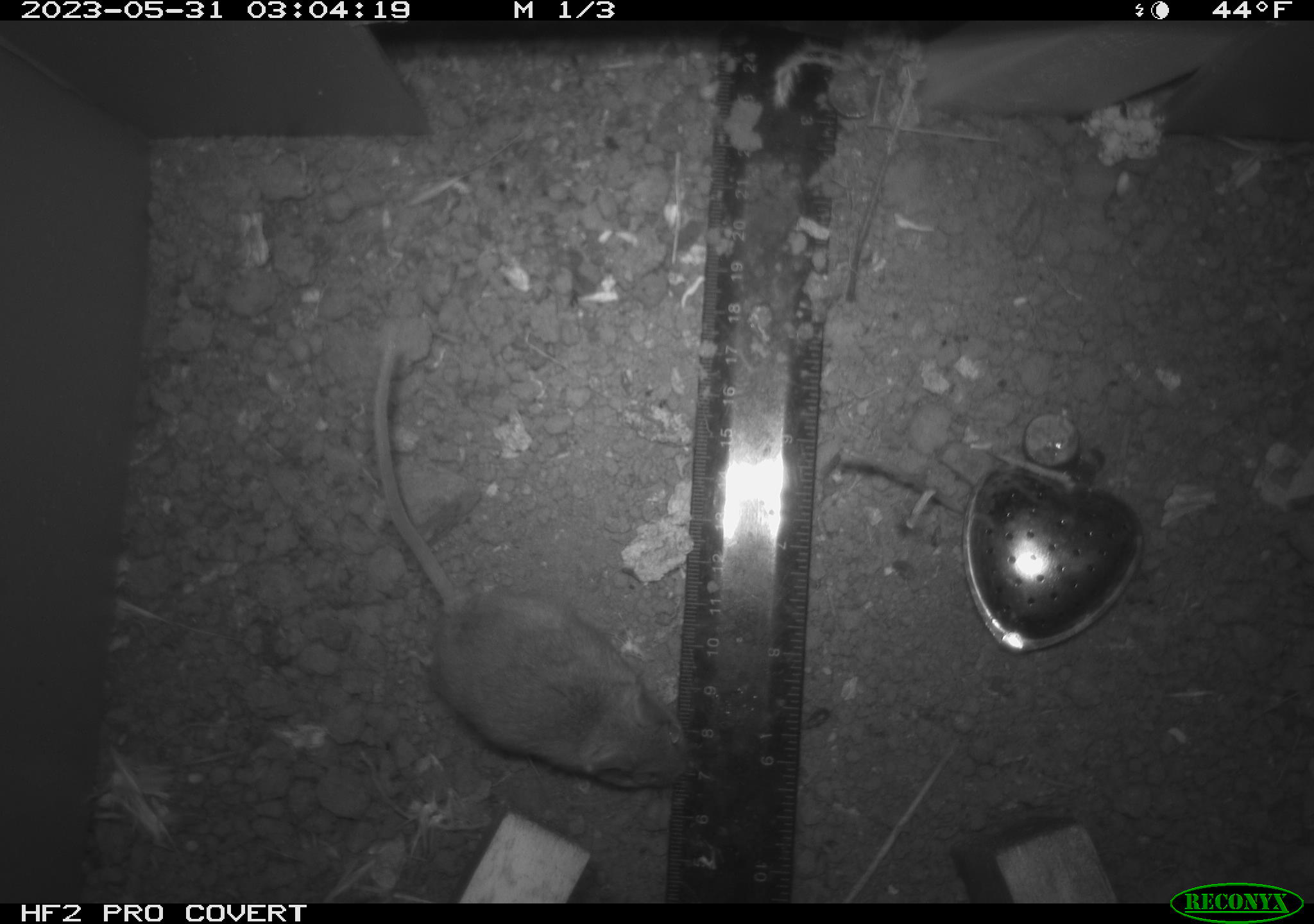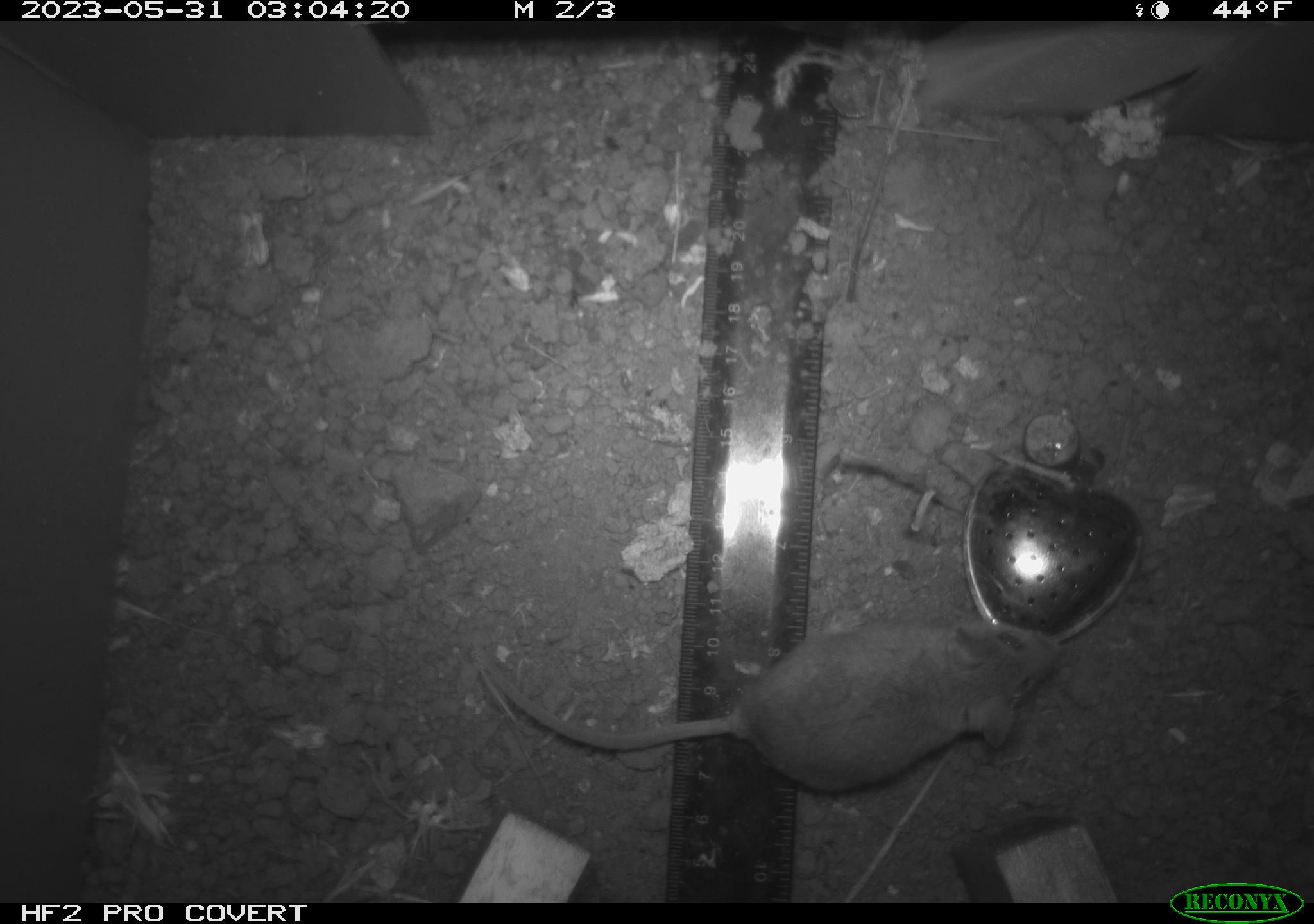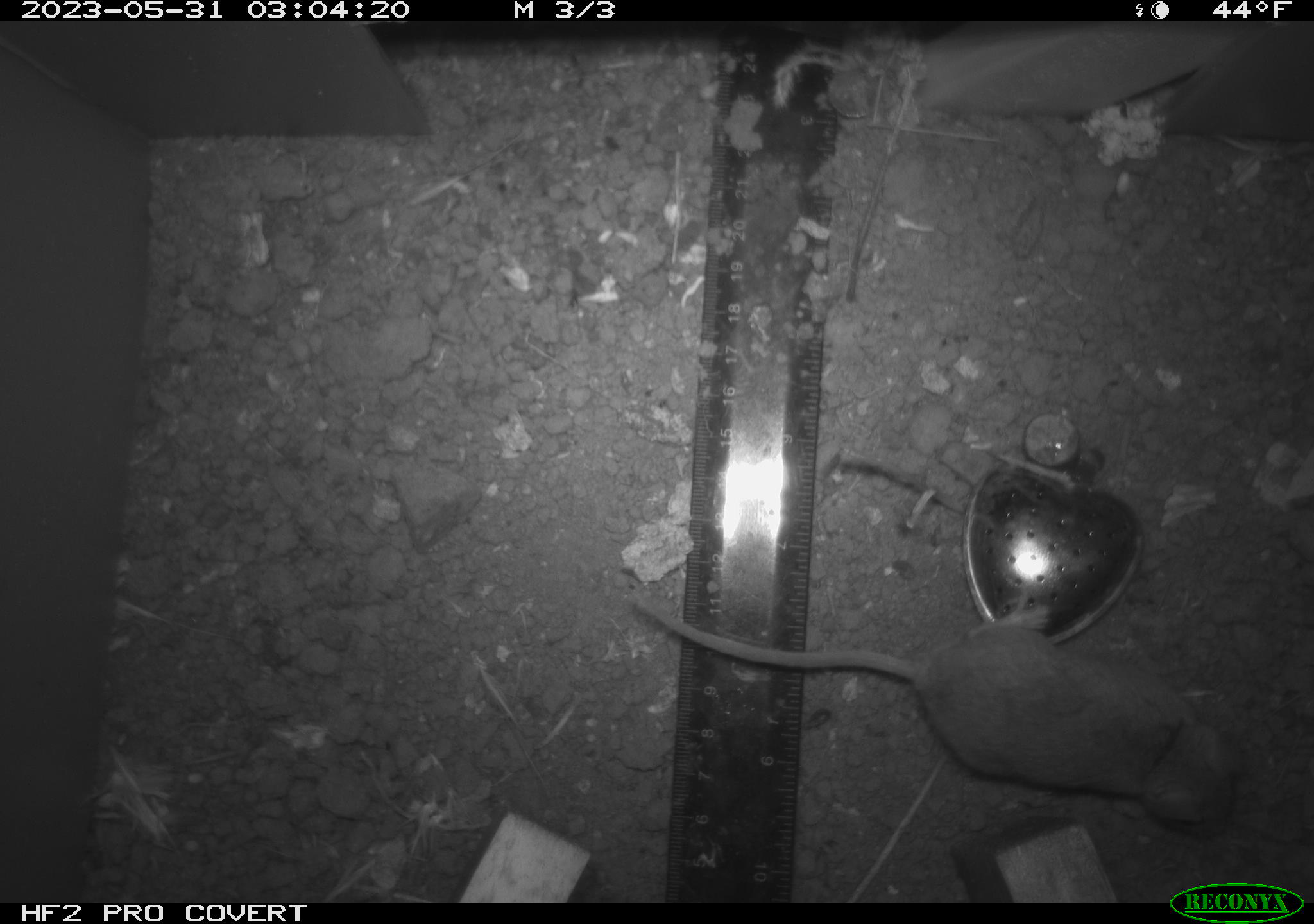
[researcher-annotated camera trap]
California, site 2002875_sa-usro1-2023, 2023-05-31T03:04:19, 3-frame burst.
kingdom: Animalia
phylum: Chordata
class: Mammalia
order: Rodentia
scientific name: Rodentia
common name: mouse species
Mouse species (Rodentia).